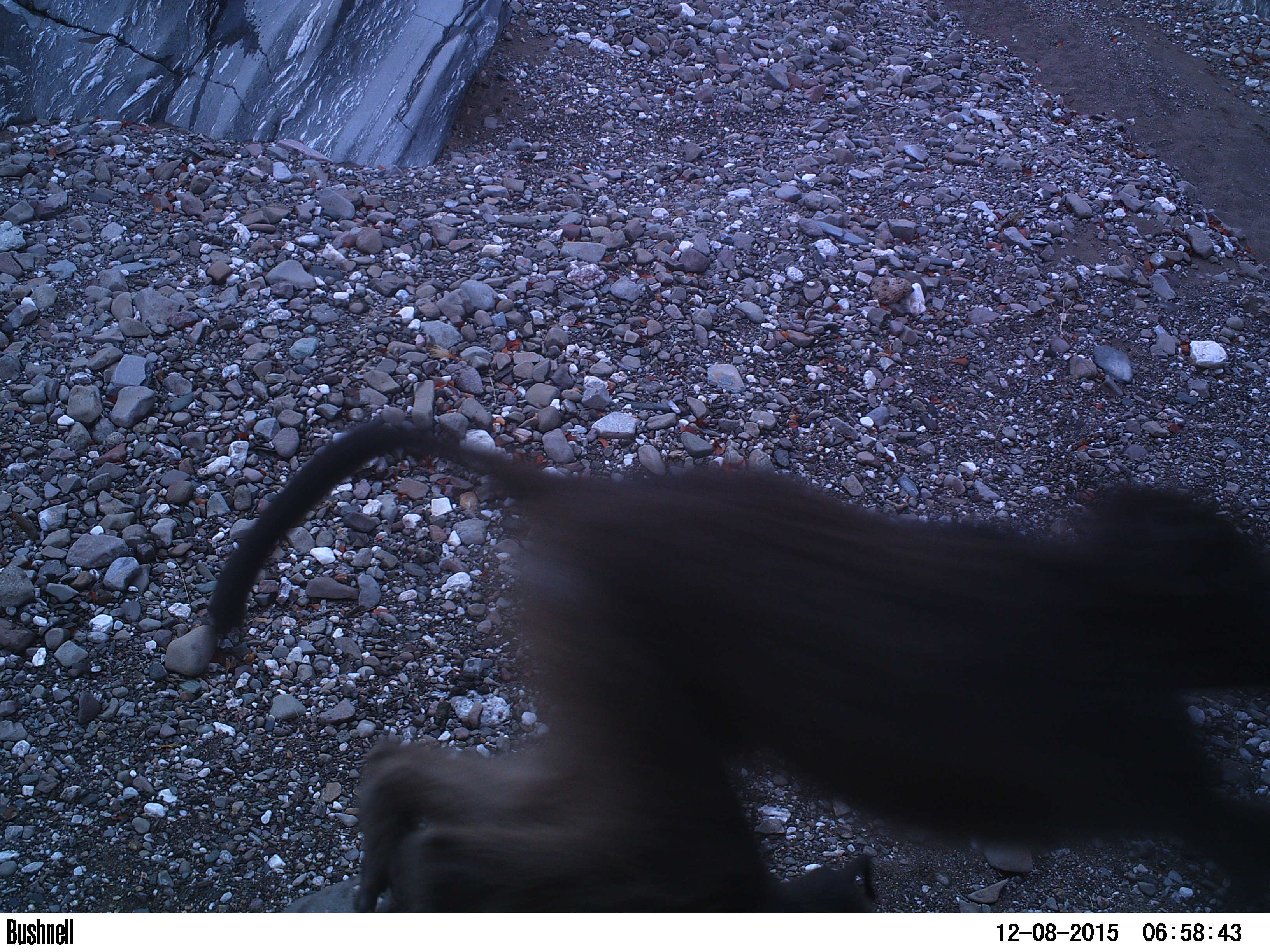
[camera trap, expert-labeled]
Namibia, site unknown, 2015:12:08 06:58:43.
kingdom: Animalia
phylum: Chordata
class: Mammalia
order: Primates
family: Cercopithecidae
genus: Papio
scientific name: Papio anubis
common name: olive baboon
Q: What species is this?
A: Papio anubis (olive baboon).